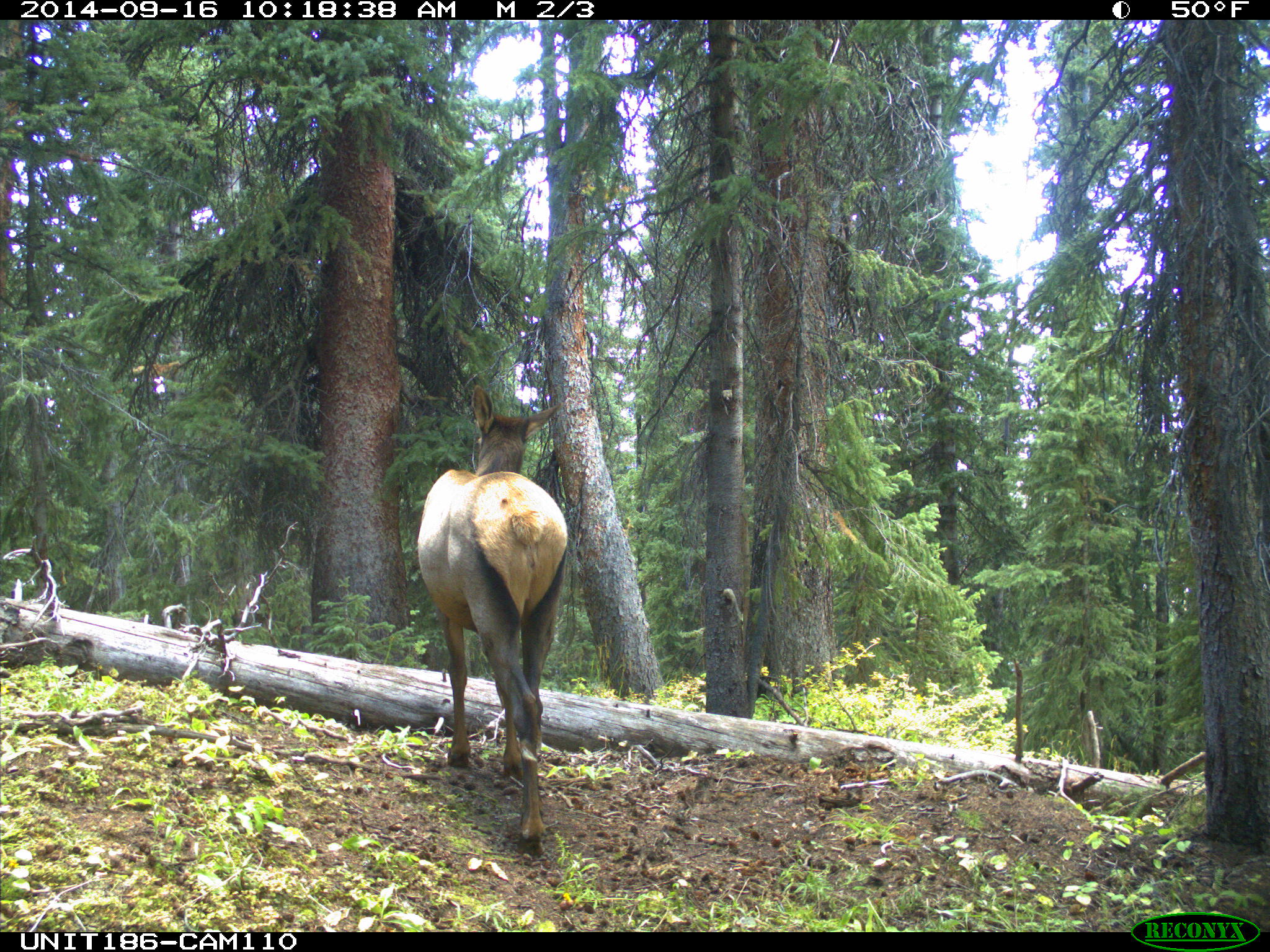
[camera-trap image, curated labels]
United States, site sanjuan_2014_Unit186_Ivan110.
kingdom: Animalia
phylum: Chordata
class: Mammalia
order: Artiodactyla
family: Cervidae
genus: Cervus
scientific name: Cervus elaphus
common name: red deer